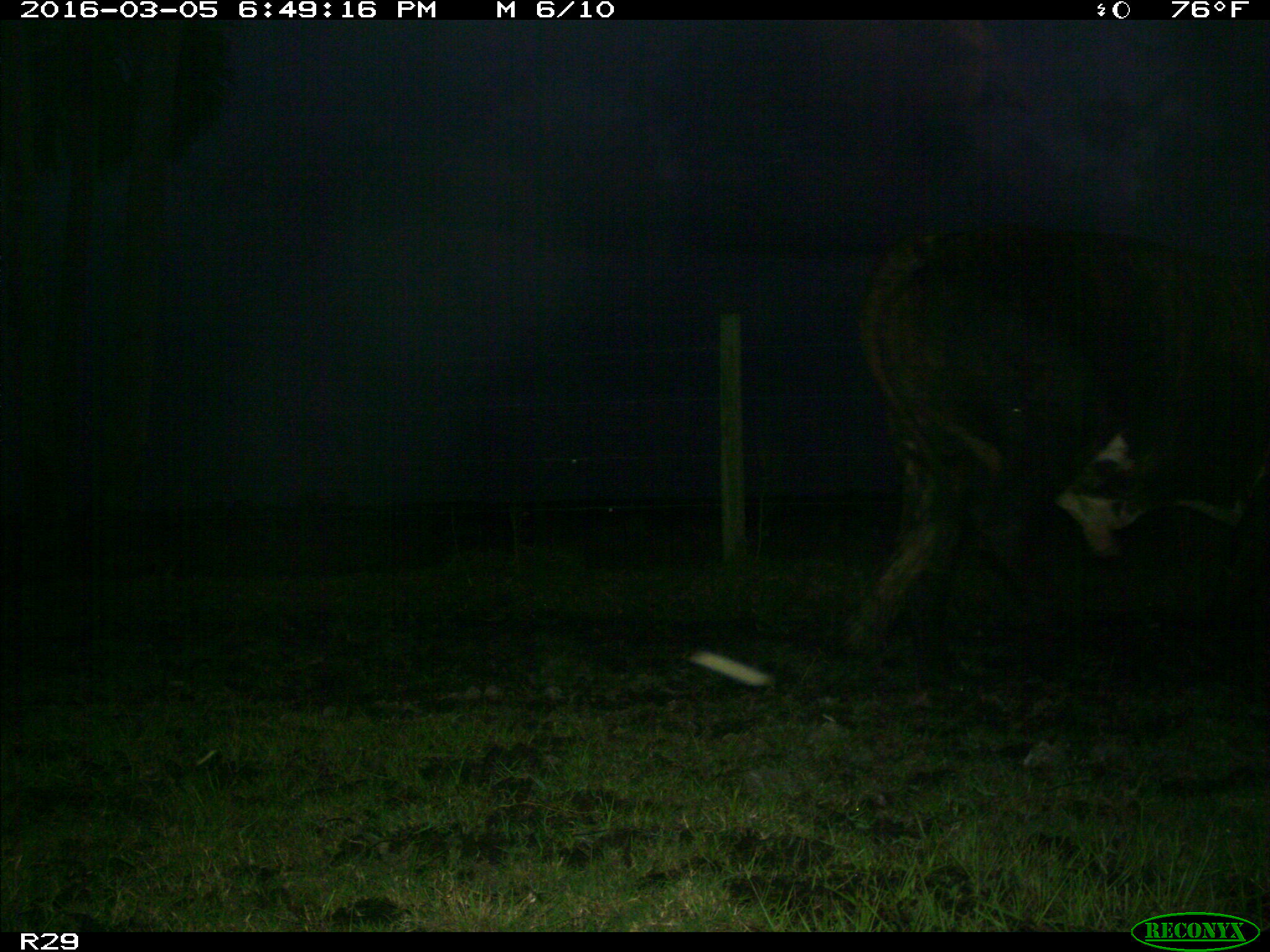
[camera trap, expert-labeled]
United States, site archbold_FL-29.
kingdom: Animalia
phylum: Chordata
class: Mammalia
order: Artiodactyla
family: Bovidae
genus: Bos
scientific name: Bos taurus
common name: domestic cow